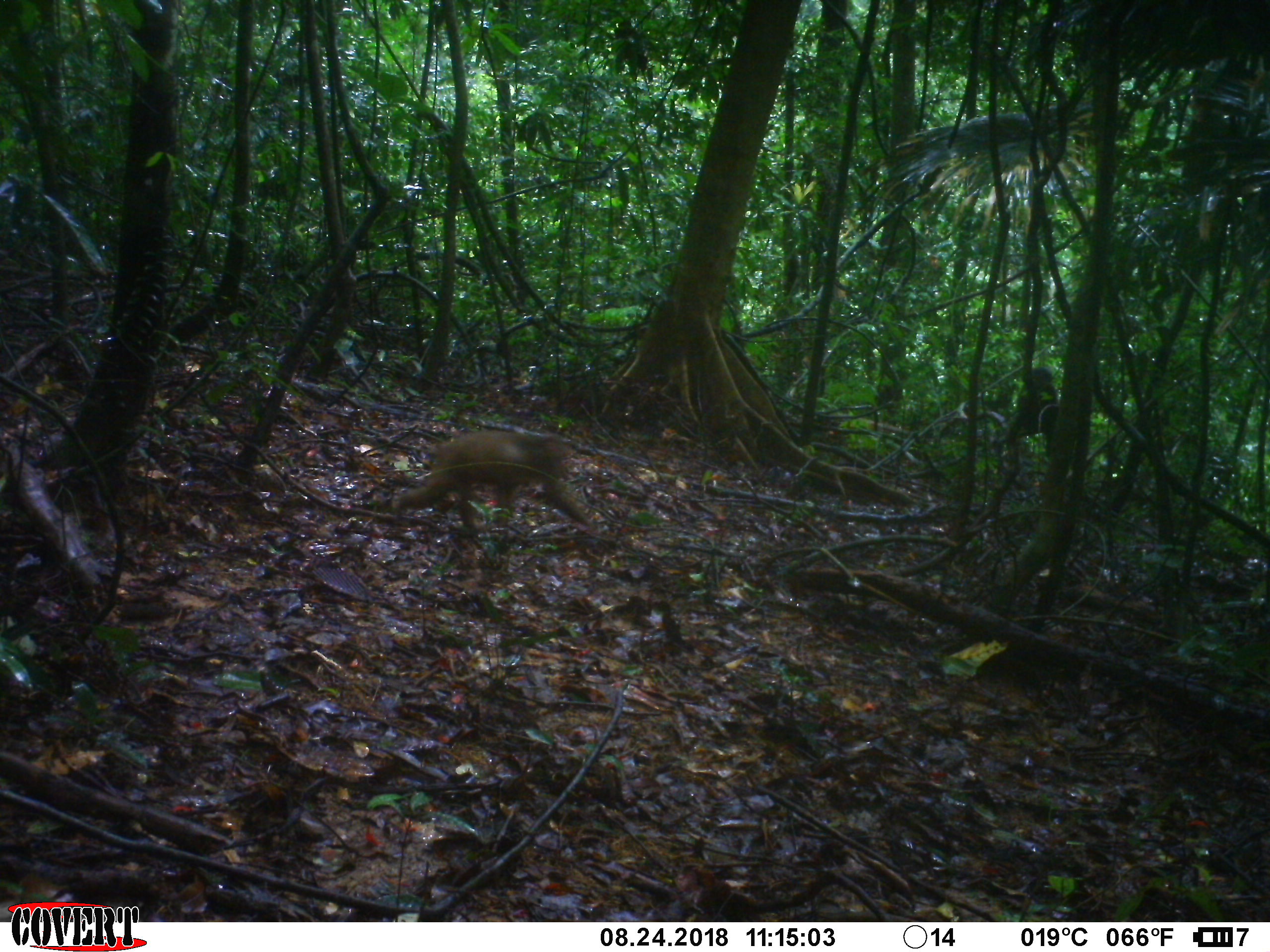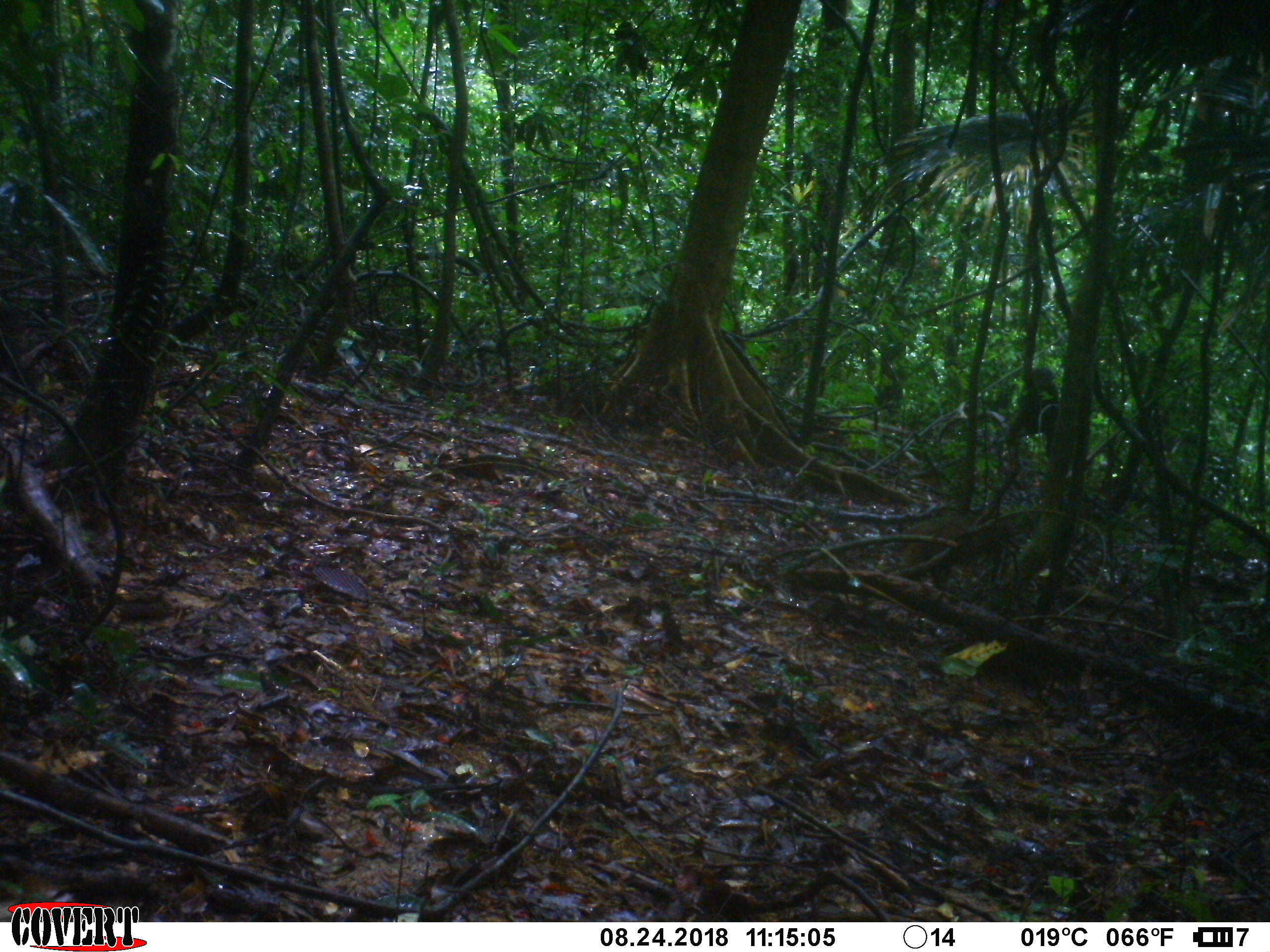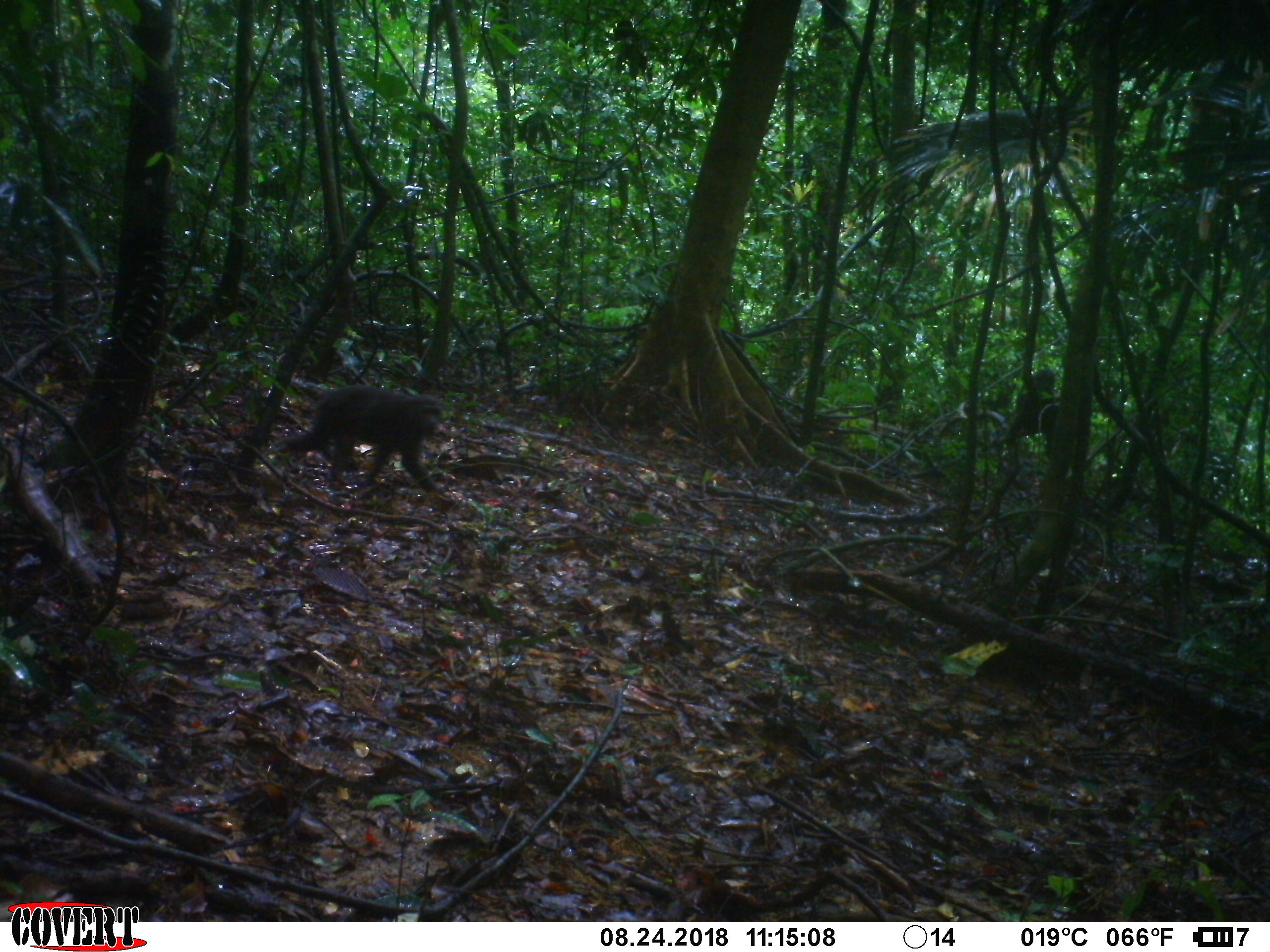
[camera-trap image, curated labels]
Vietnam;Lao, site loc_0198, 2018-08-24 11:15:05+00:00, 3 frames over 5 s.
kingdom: Animalia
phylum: Chordata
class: Mammalia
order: Primates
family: Cercopithecidae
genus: Macaca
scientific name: Macaca arctoides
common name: stump-tailed macaque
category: stump tailed macaque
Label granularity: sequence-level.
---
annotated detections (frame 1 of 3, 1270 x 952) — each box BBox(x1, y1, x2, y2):
stump tailed macaque: BBox(391, 430, 590, 528)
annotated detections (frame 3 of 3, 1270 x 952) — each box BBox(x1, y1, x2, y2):
stump tailed macaque: BBox(273, 384, 443, 492)